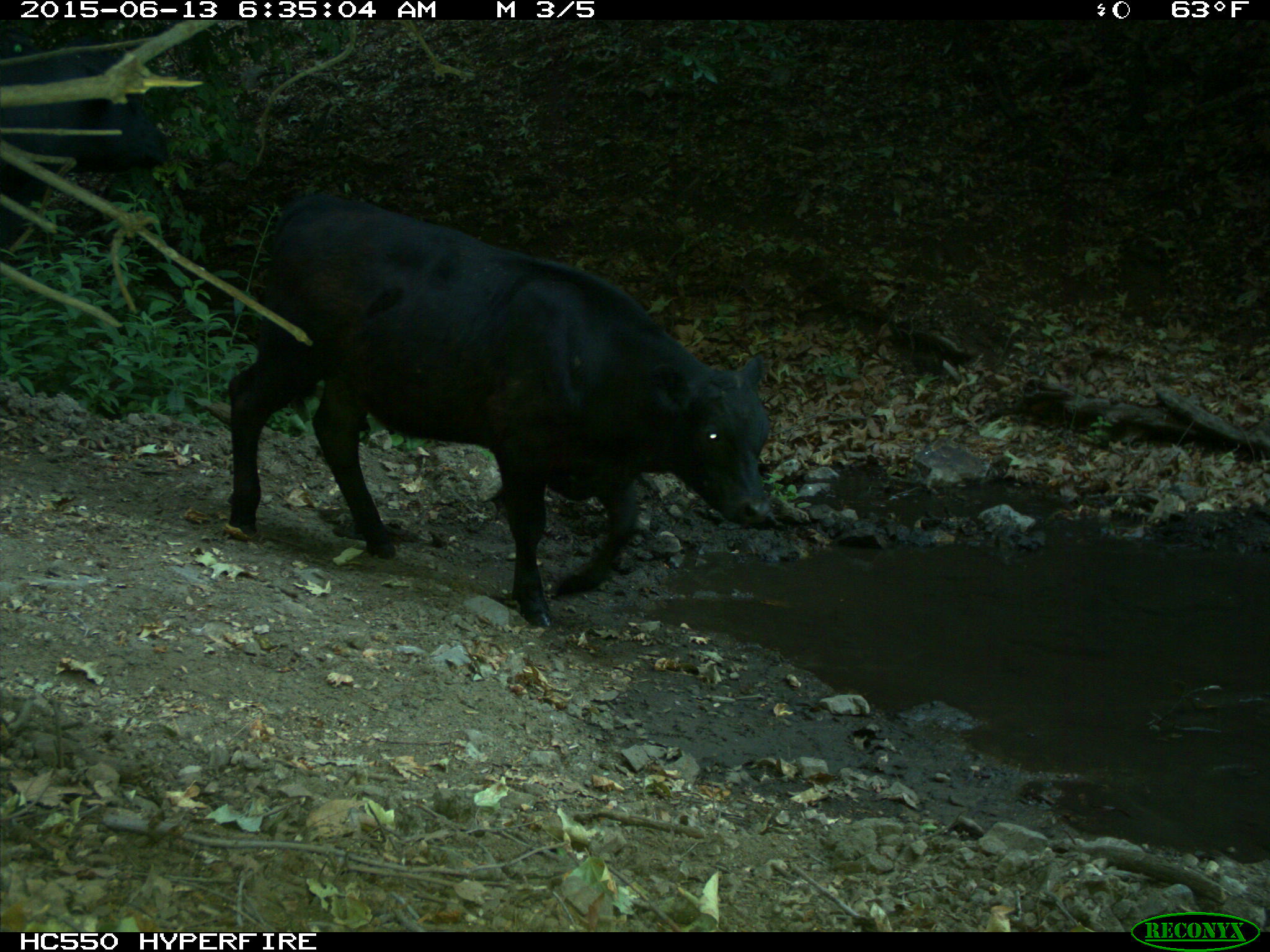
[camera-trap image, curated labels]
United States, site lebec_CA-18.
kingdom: Animalia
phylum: Chordata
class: Mammalia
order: Artiodactyla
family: Bovidae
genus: Bos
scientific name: Bos taurus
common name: domestic cow